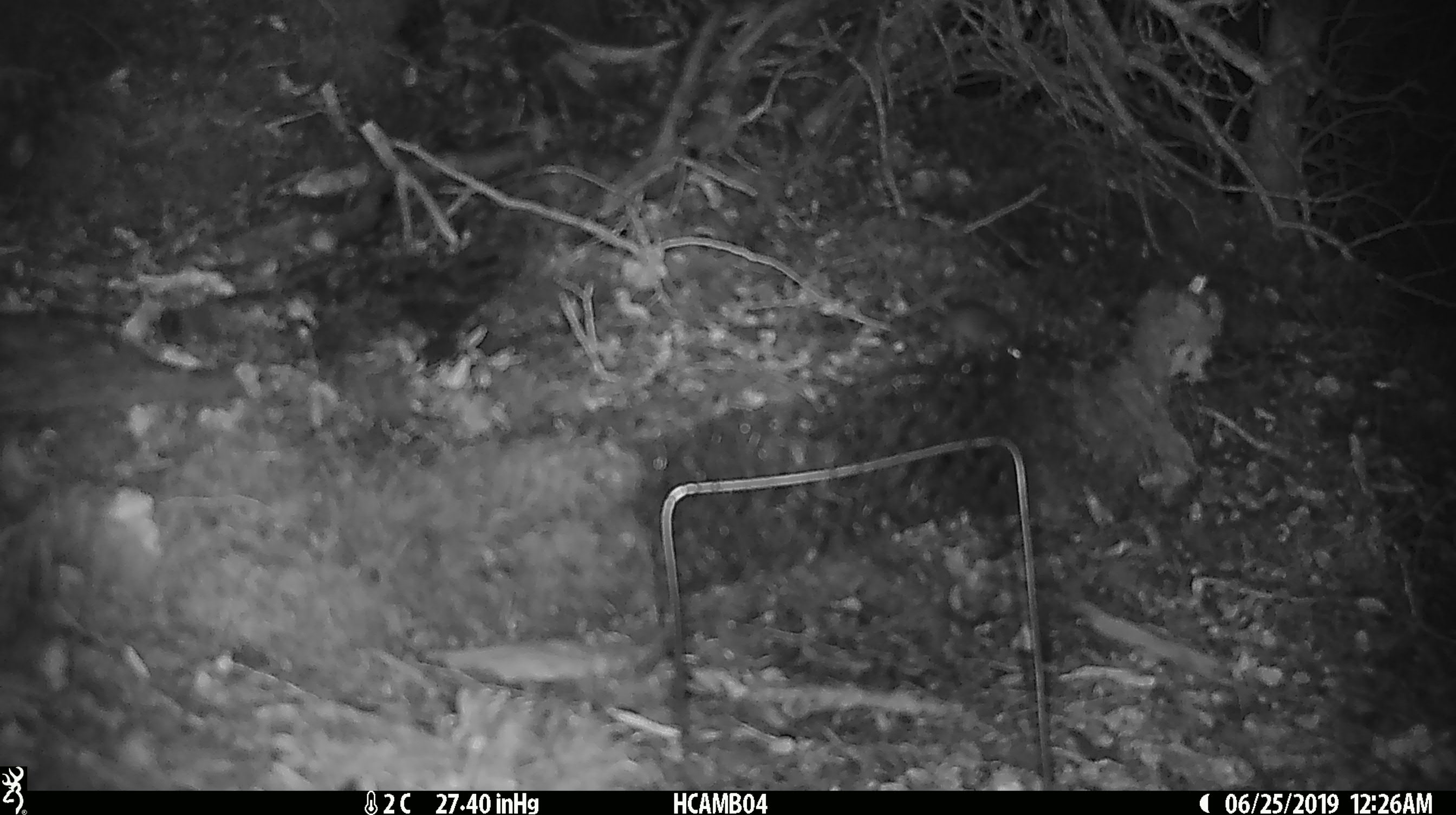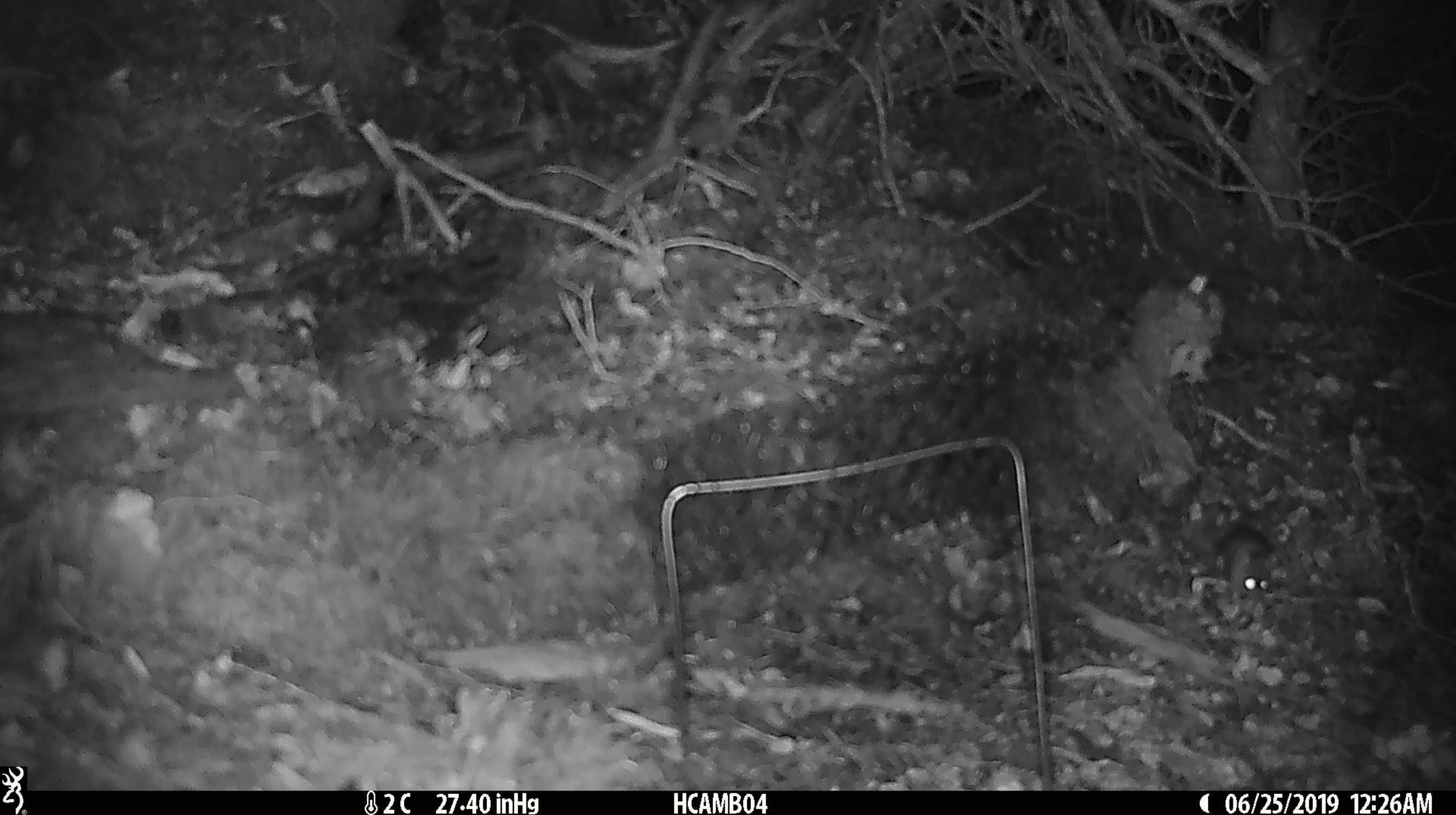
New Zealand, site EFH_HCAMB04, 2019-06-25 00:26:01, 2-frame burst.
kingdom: Animalia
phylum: Chordata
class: Mammalia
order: Rodentia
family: Muridae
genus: Mus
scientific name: Mus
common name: mouse